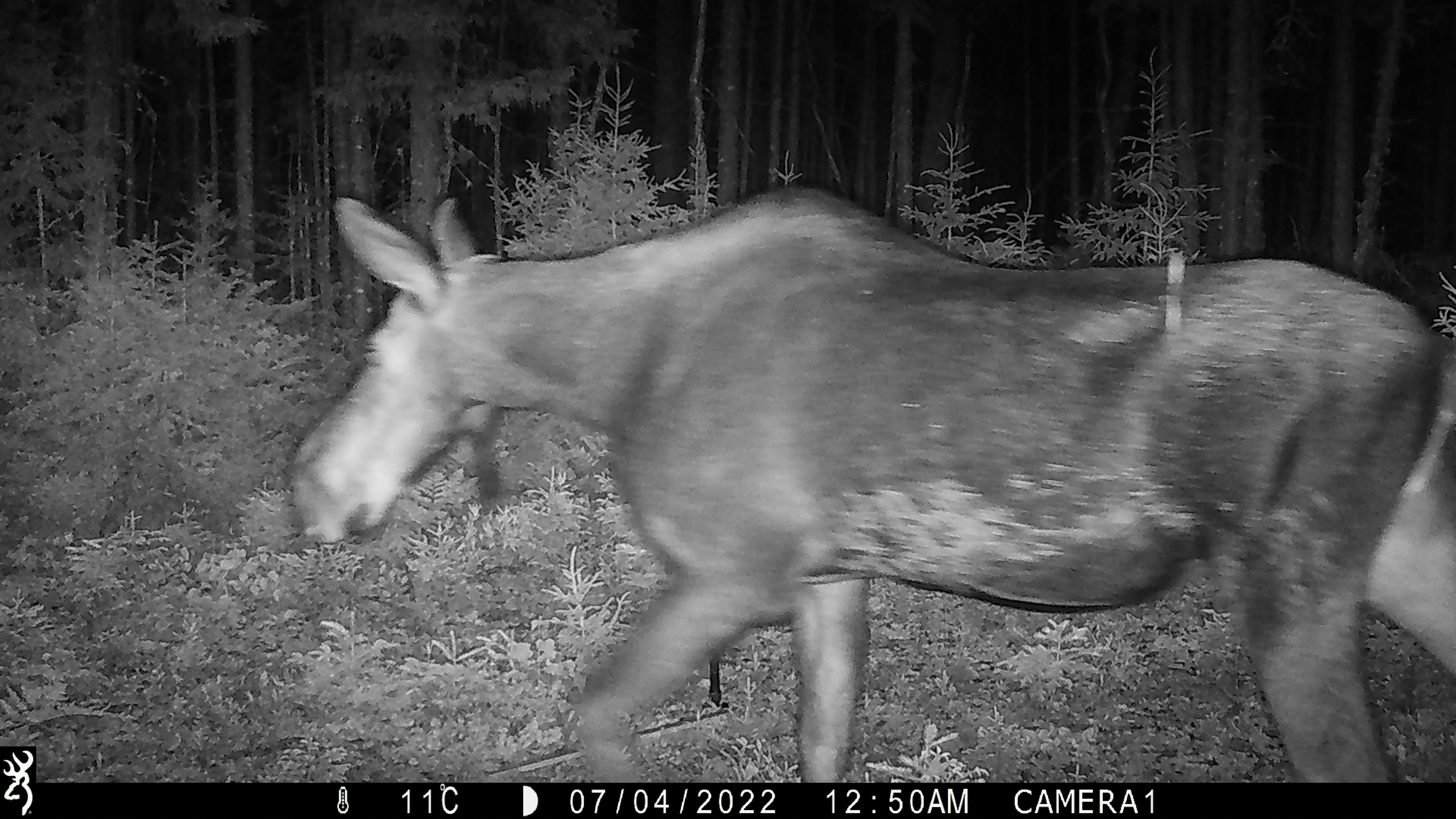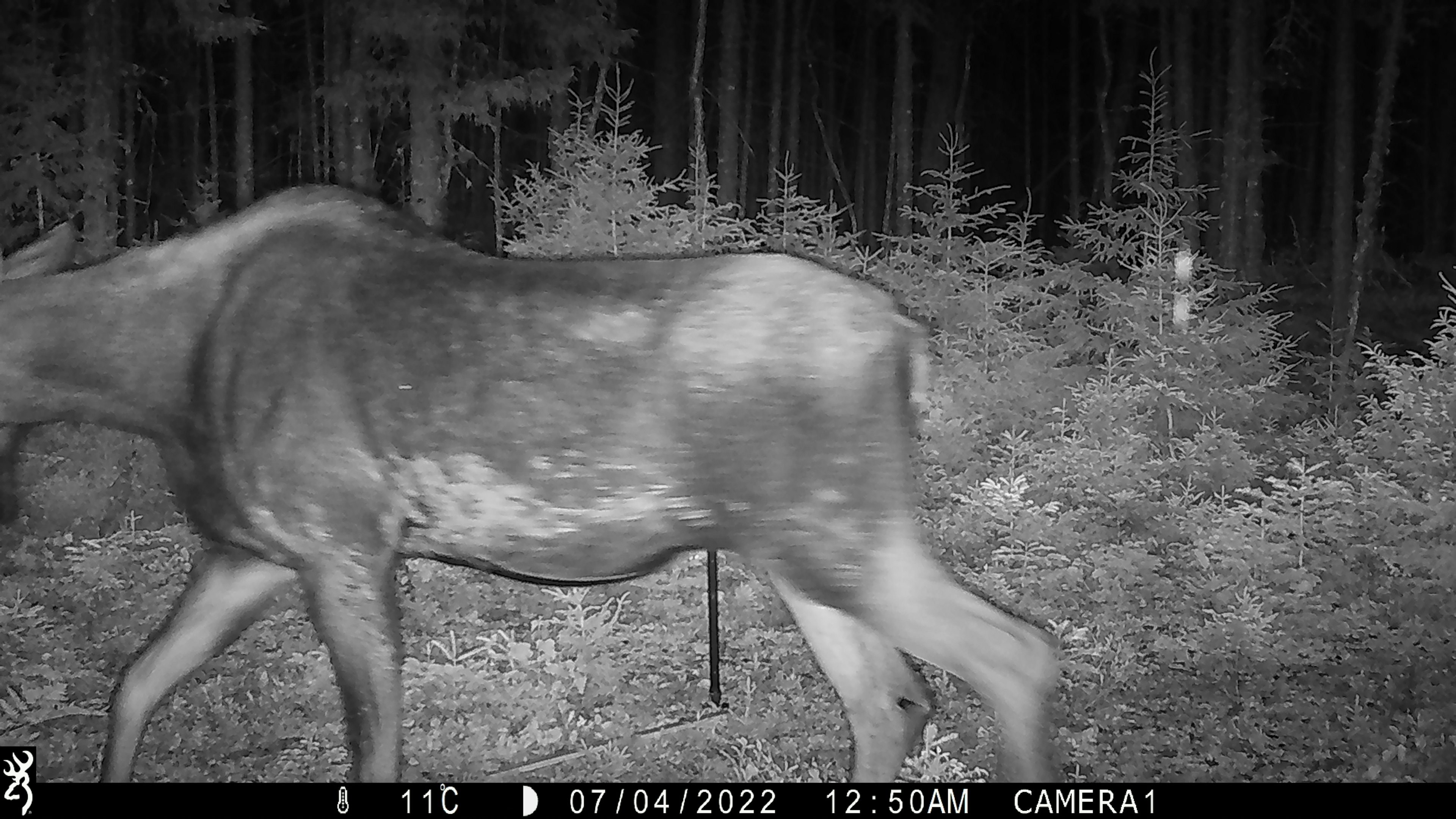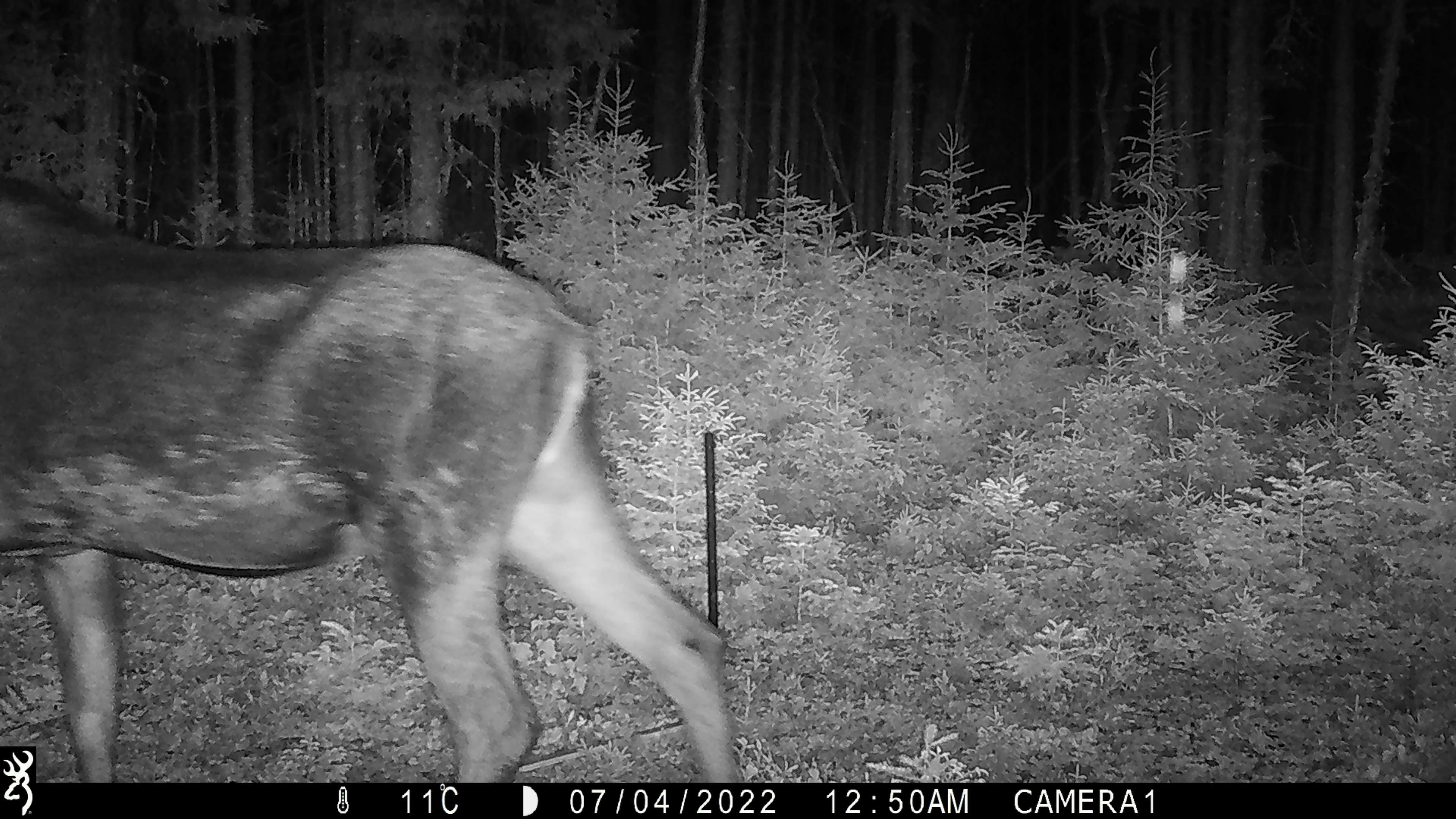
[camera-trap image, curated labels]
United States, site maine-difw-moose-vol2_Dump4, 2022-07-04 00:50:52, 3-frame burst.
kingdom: Animalia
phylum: Chordata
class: Mammalia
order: Artiodactyla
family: Cervidae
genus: Alces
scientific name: Alces alces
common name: moose